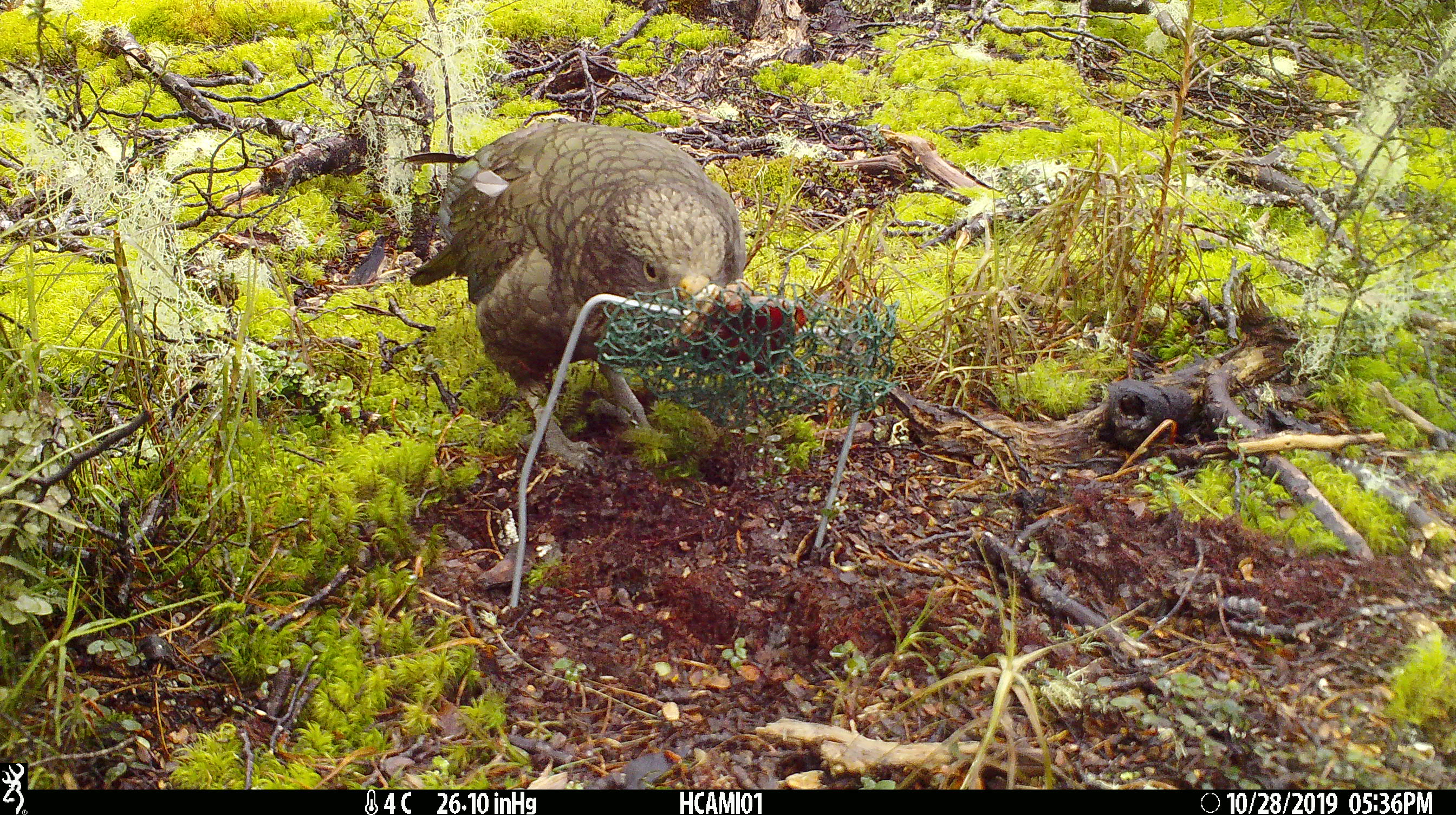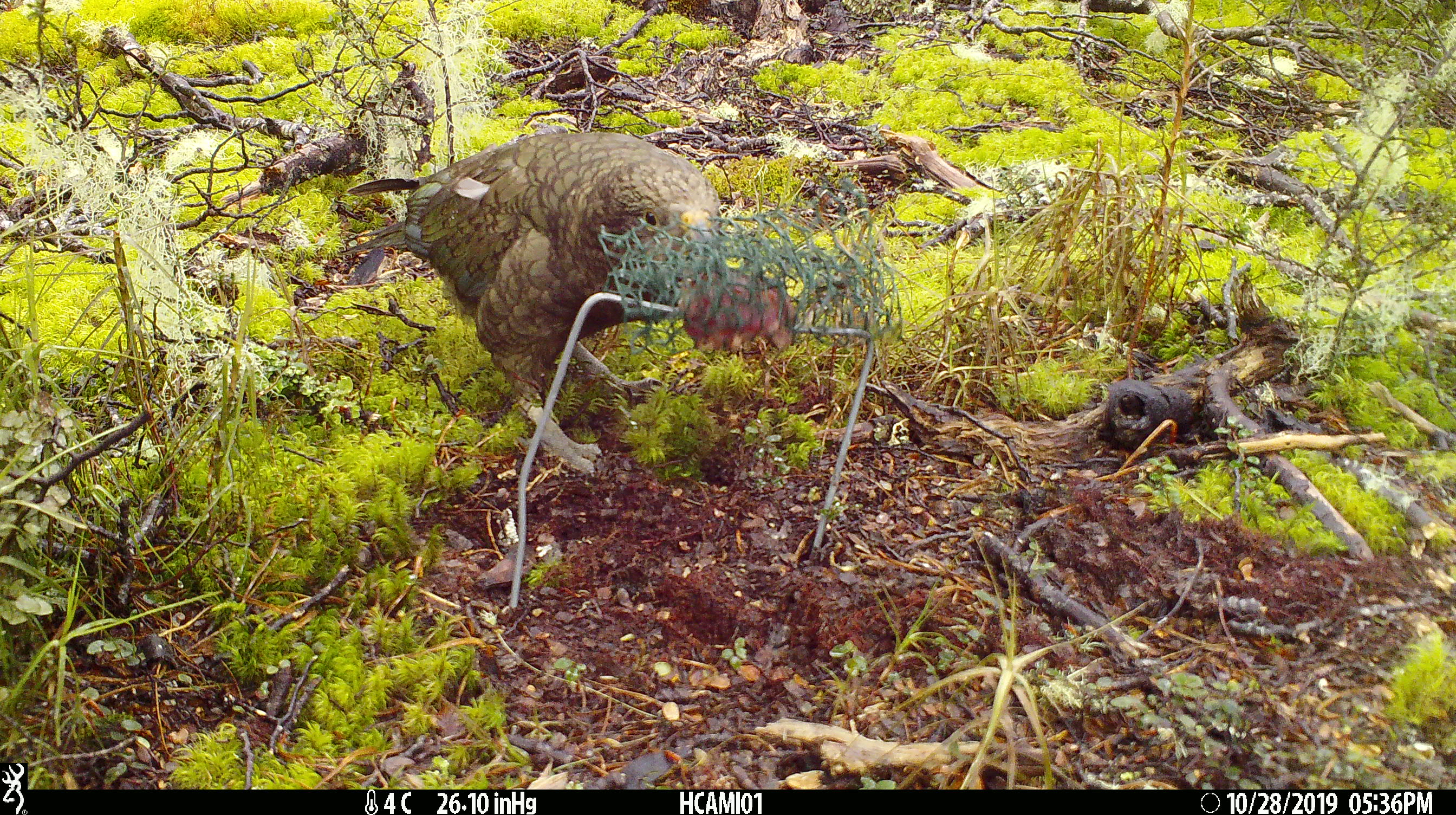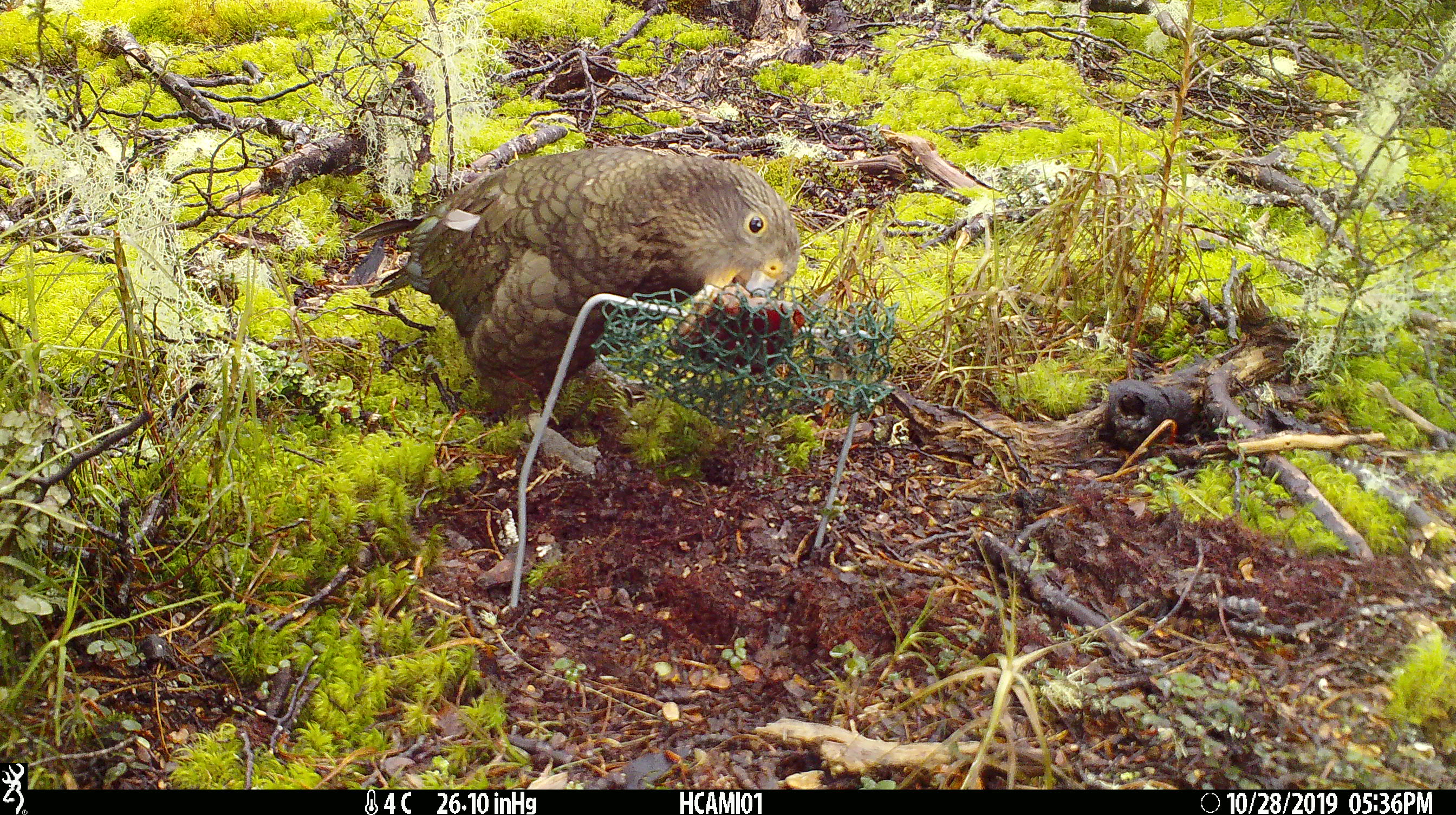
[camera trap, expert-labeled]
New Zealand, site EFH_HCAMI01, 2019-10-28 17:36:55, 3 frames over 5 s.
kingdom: Animalia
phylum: Chordata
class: Aves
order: Psittaciformes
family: Strigopidae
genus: Nestor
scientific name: Nestor notabilis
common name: kea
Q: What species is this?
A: Kea (Nestor notabilis).